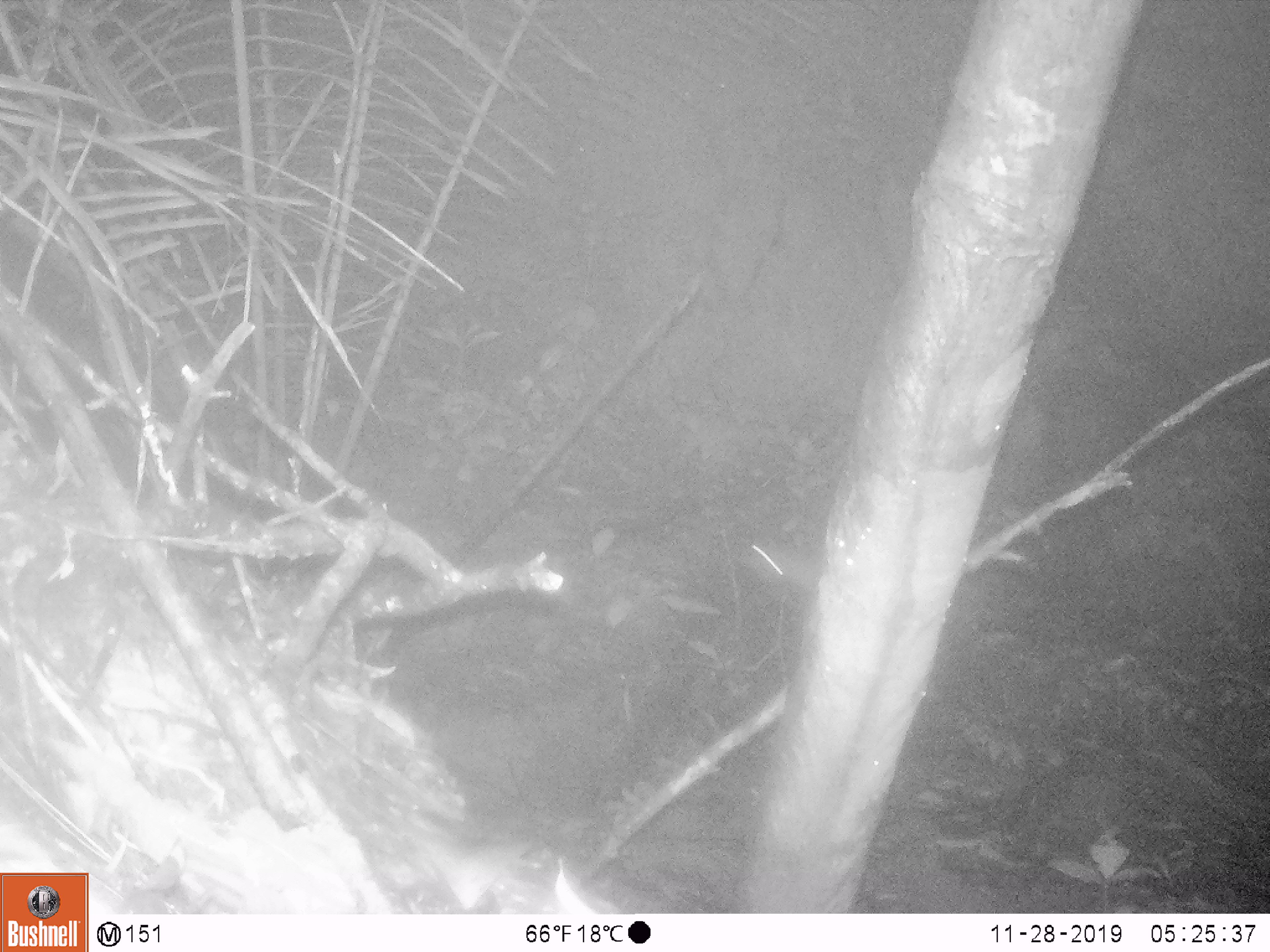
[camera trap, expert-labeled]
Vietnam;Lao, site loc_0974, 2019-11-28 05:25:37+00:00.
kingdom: Animalia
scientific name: Animalia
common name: animal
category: unidentified small animal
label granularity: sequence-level